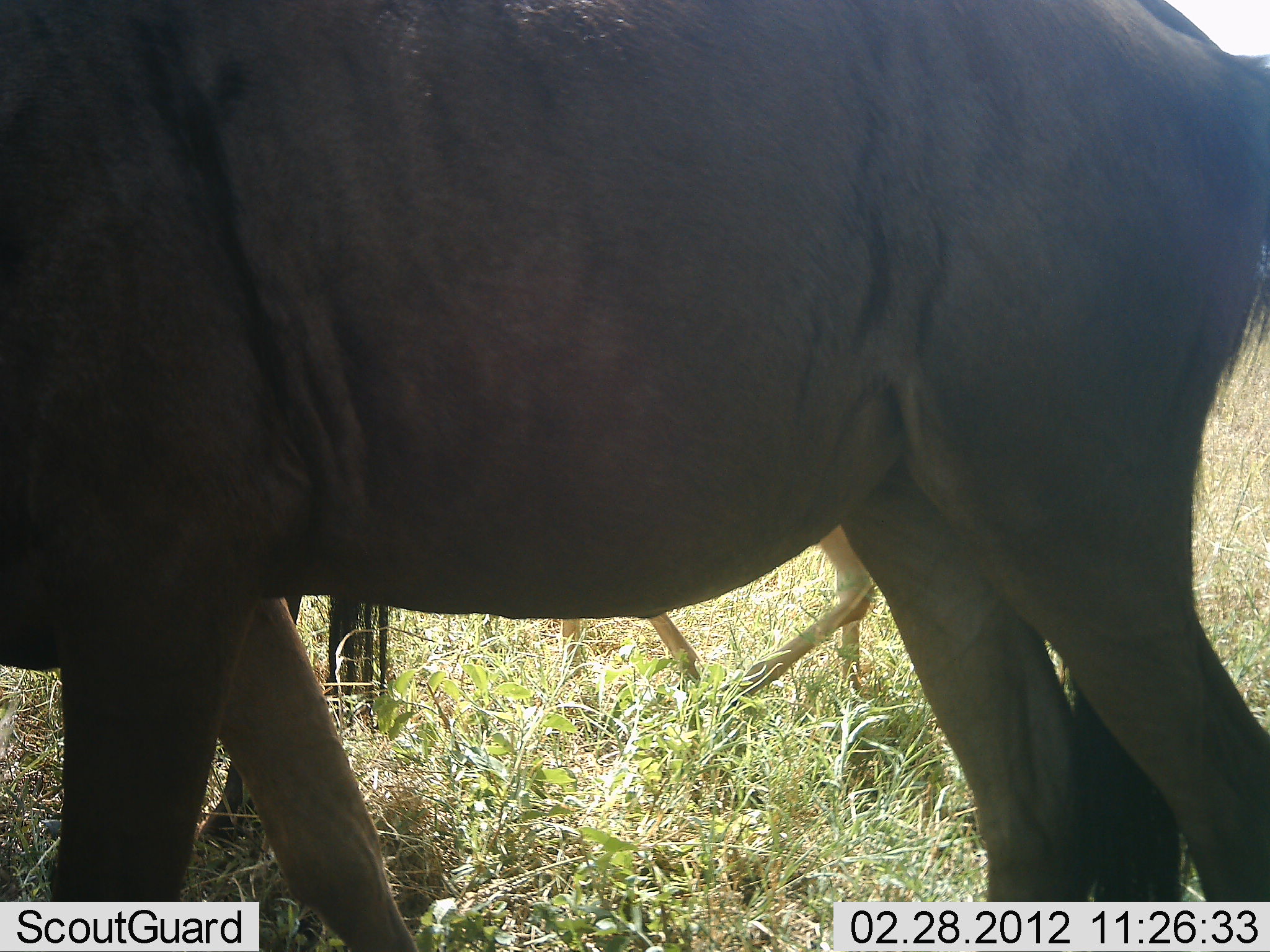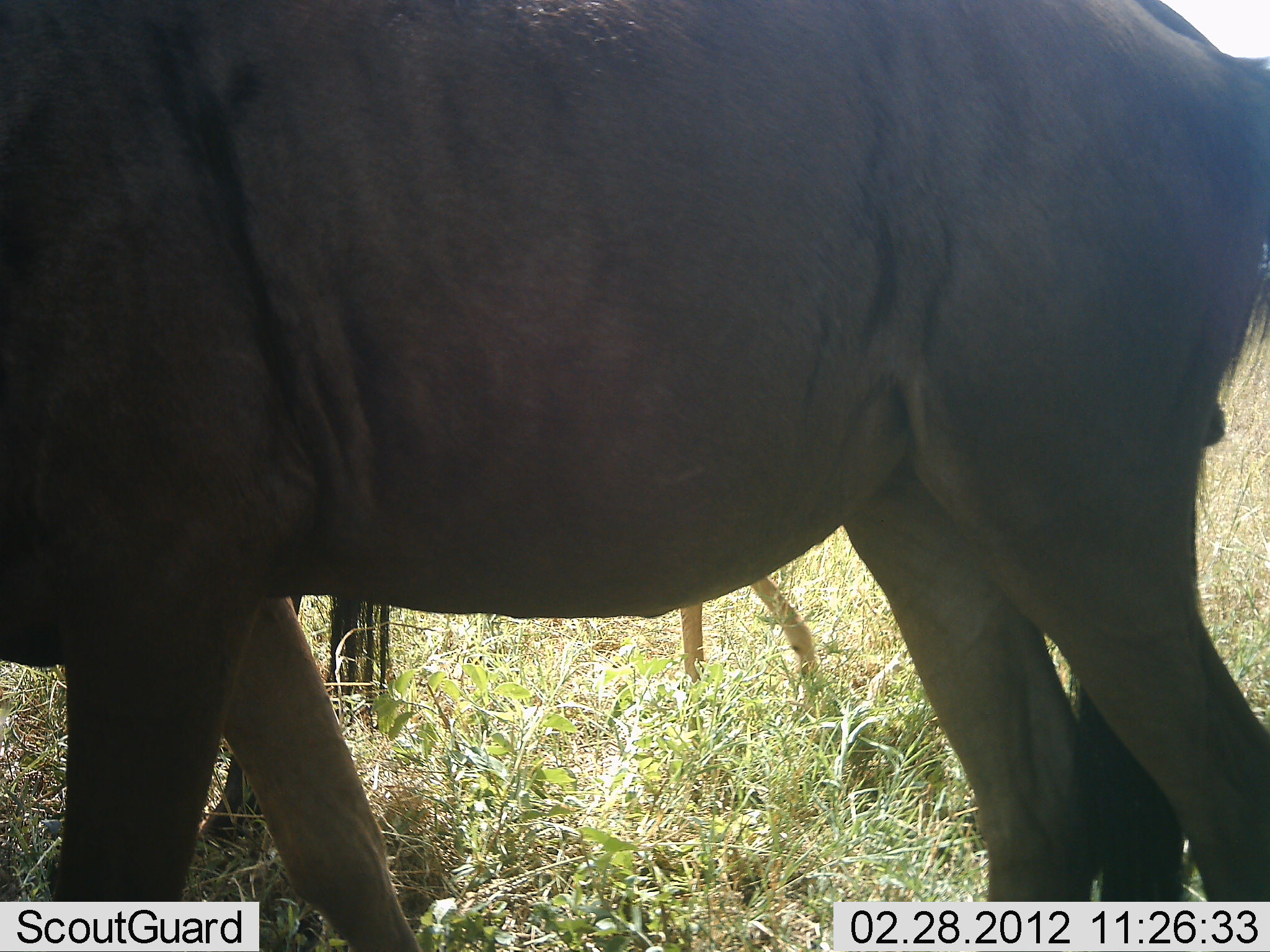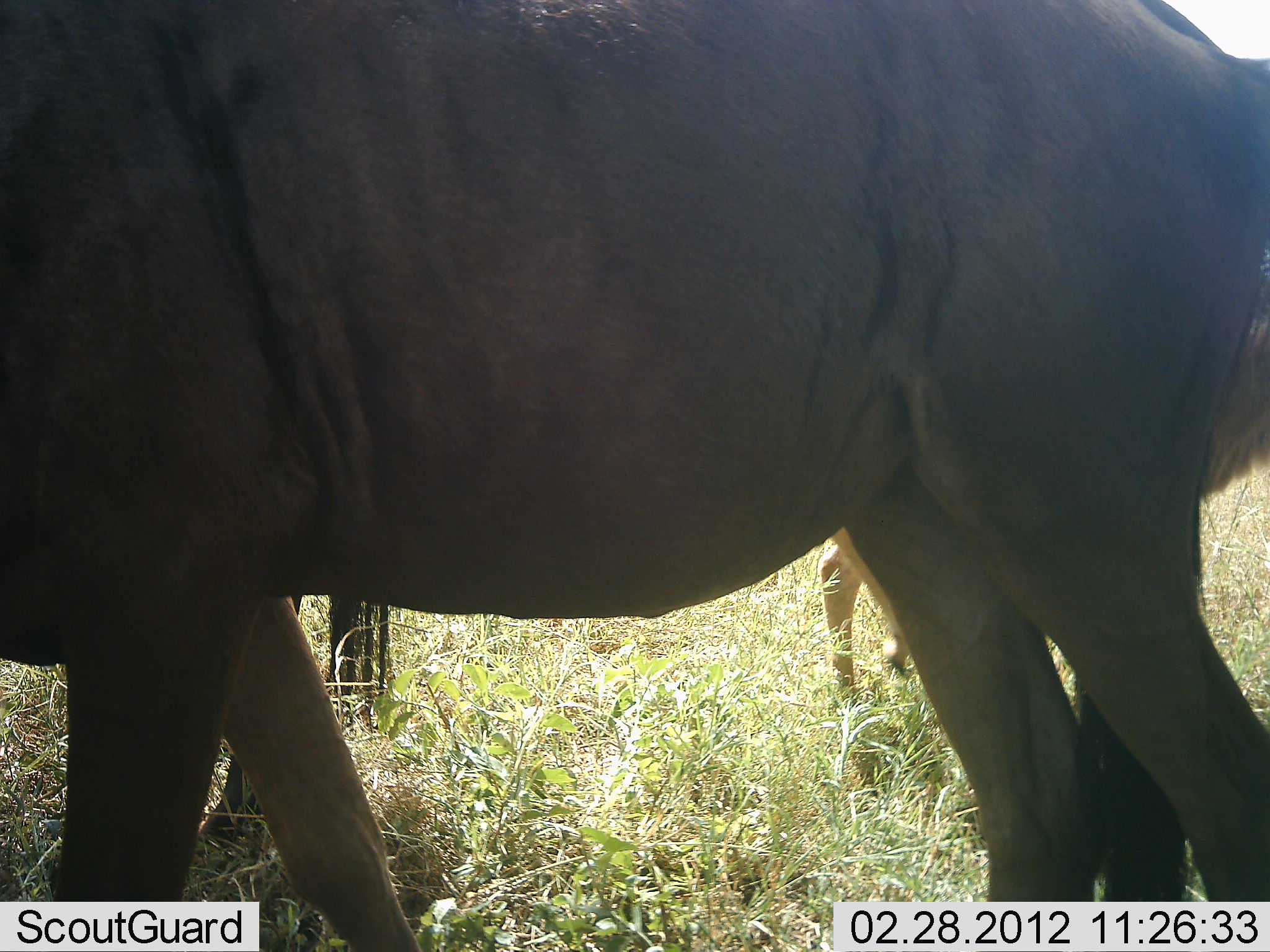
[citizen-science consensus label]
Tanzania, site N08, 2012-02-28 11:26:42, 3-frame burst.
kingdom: Animalia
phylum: Chordata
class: Mammalia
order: Artiodactyla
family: Bovidae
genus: Connochaetes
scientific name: Connochaetes taurinus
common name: blue wildebeest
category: wildebeest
Wildebeest (blue wildebeest) (Connochaetes taurinus), count 3. Behavior (volunteer vote fractions): standing 94%, resting 6%, moving 56%, interacting 0%. Young present (vote fraction): 78%. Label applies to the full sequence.